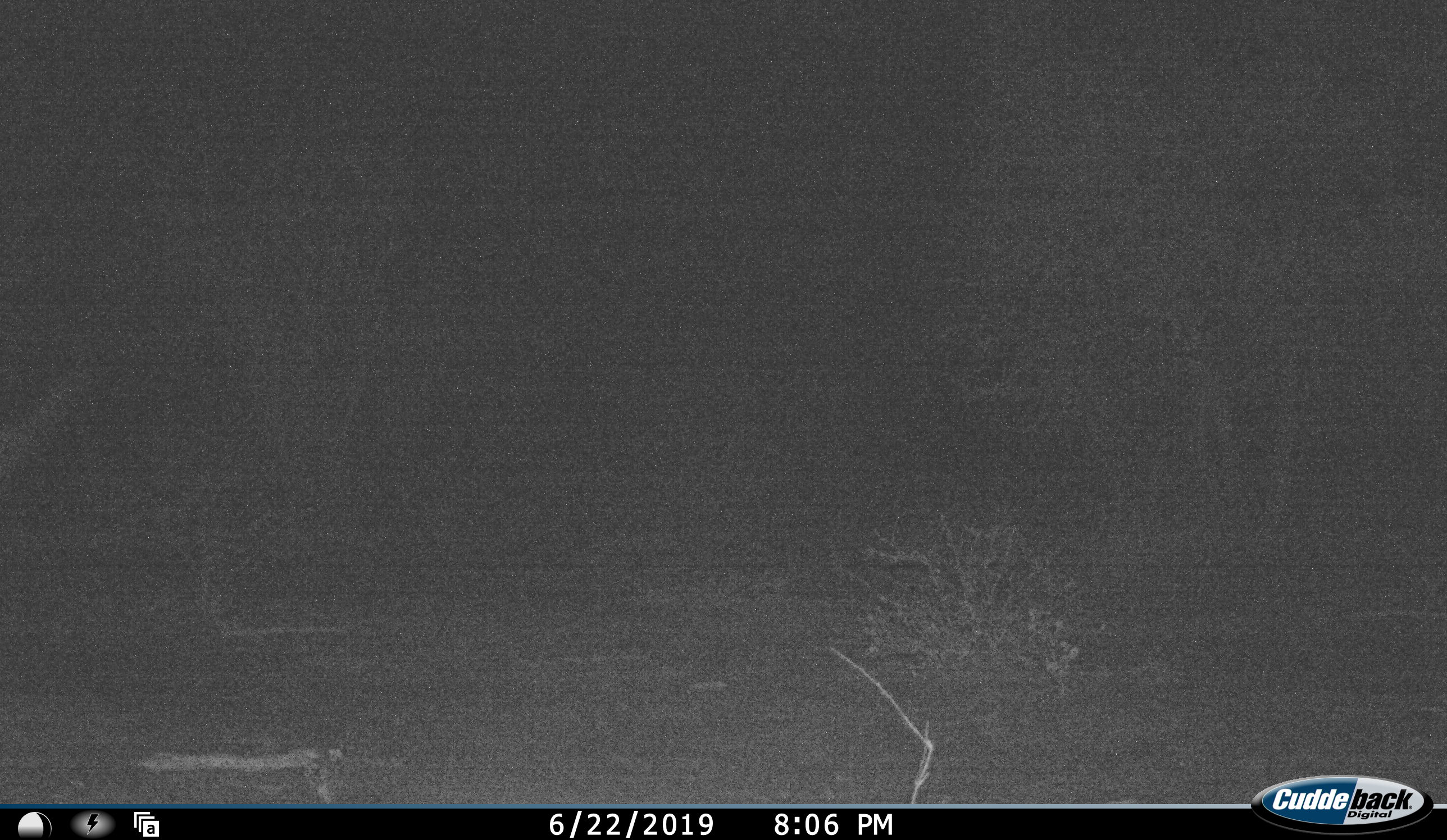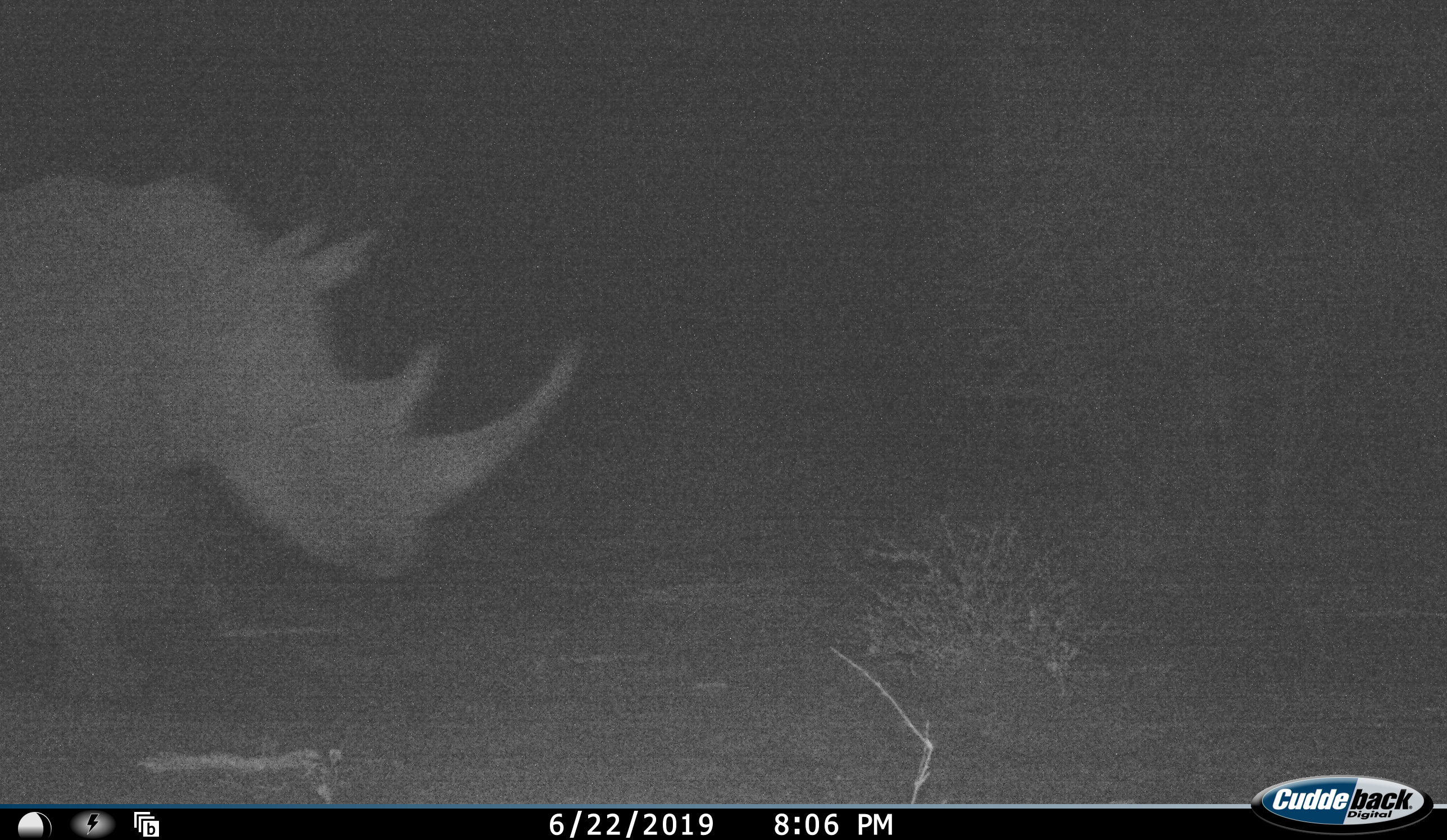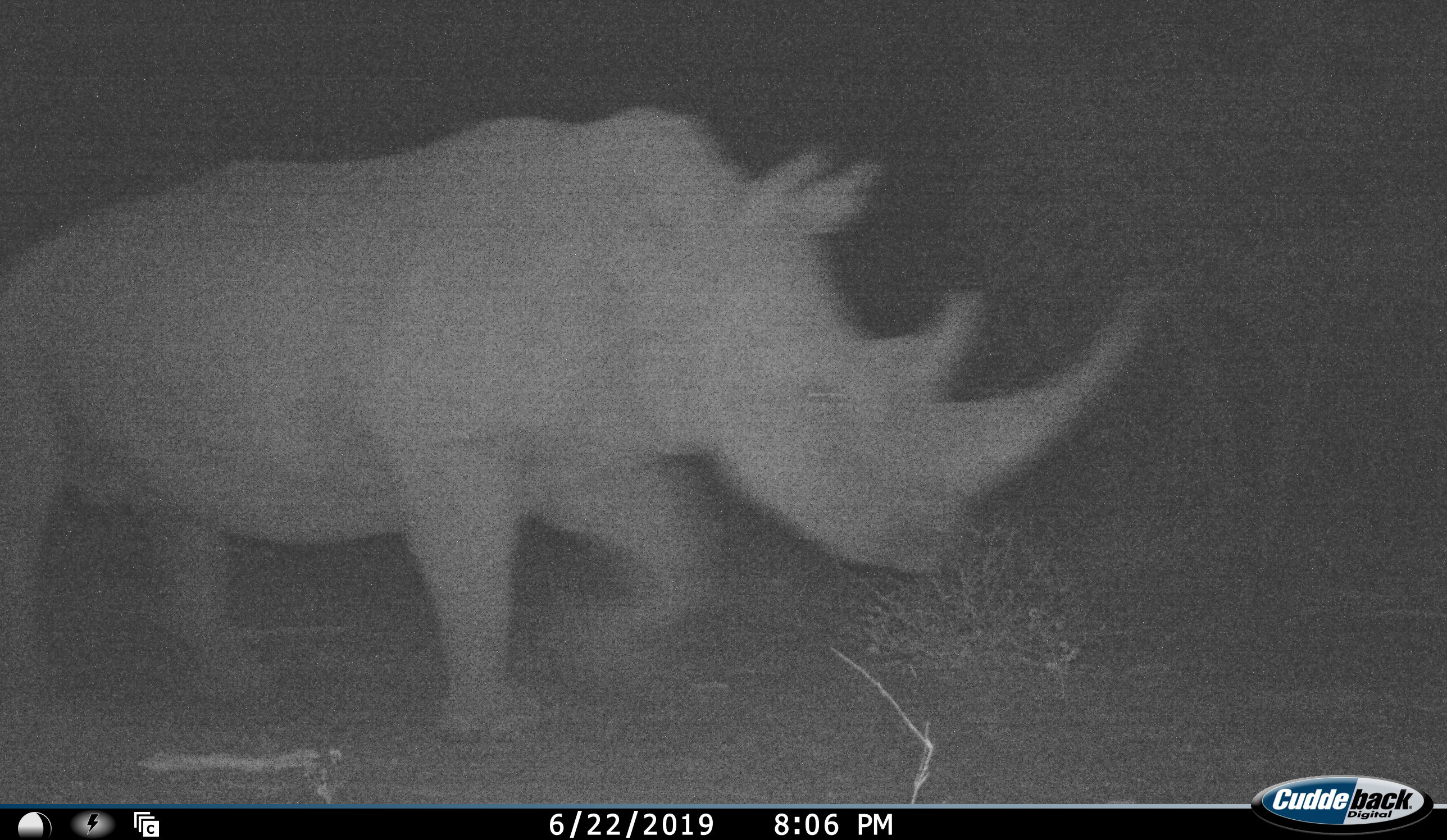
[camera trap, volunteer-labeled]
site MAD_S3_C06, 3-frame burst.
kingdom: Animalia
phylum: Chordata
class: Mammalia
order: Perissodactyla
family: Rhinocerotidae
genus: Diceros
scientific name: Diceros bicornis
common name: black rhinoceros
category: rhinocerosblack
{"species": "rhinocerosblack (black rhinoceros) (Diceros bicornis)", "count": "1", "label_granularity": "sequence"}